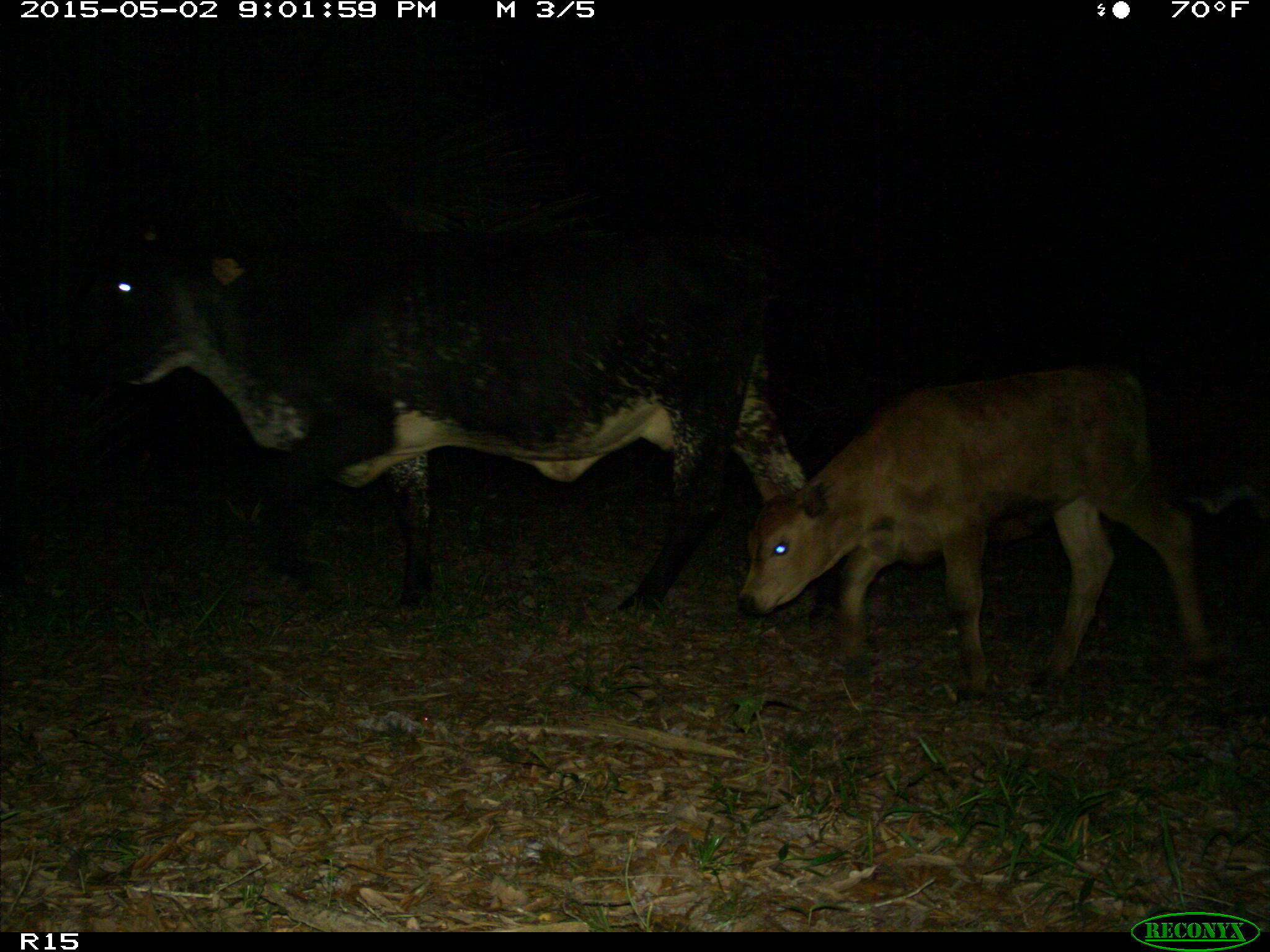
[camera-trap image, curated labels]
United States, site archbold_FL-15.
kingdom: Animalia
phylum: Chordata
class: Mammalia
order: Artiodactyla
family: Bovidae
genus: Bos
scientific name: Bos taurus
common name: domestic cow